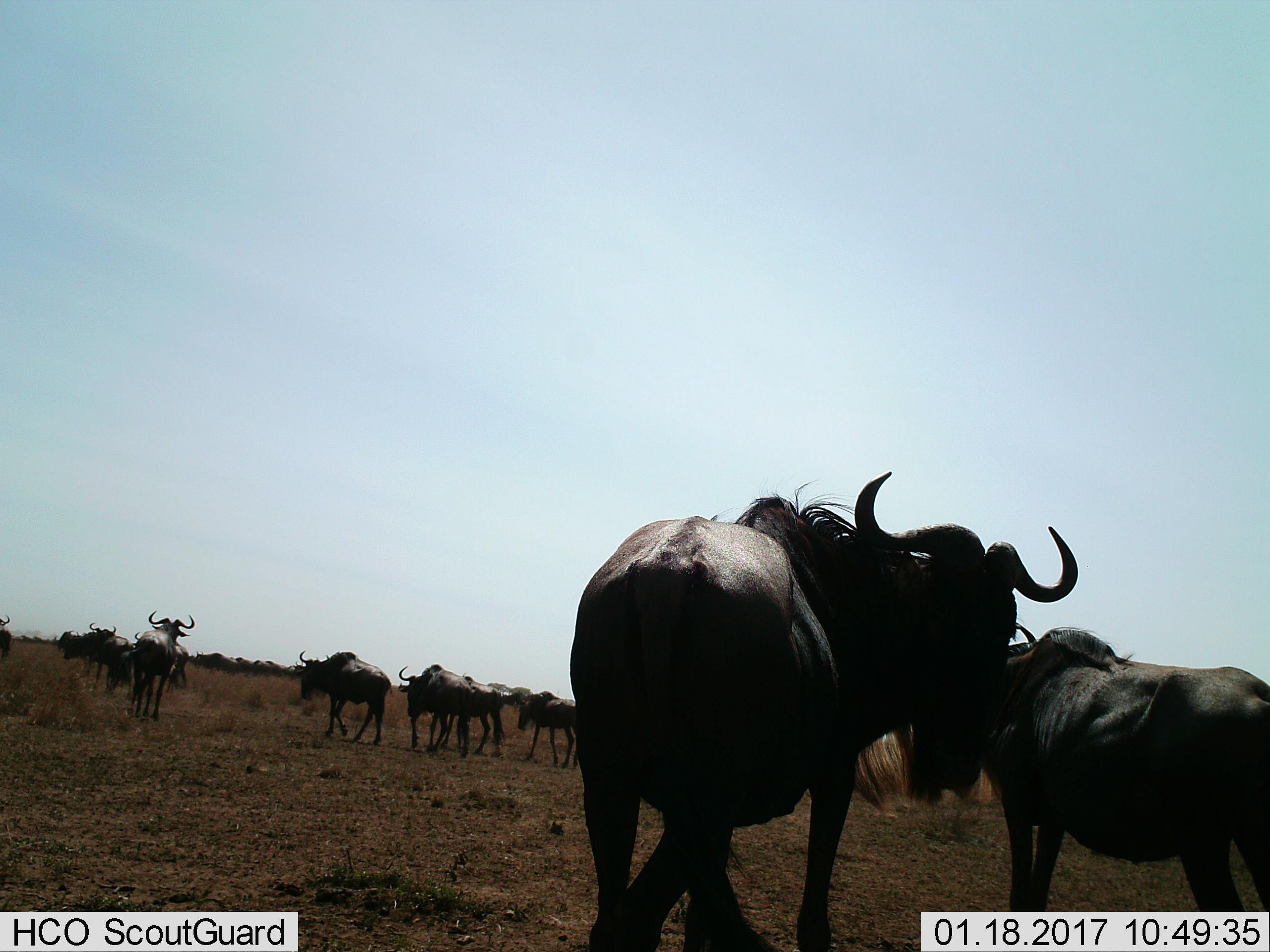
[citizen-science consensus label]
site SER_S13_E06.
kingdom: Animalia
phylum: Chordata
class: Mammalia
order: Artiodactyla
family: Bovidae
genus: Connochaetes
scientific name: Connochaetes taurinus taurinus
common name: blue wildebeest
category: wildebeestblue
Wildebeestblue (blue wildebeest) (Connochaetes taurinus taurinus), count 11-50. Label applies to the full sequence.